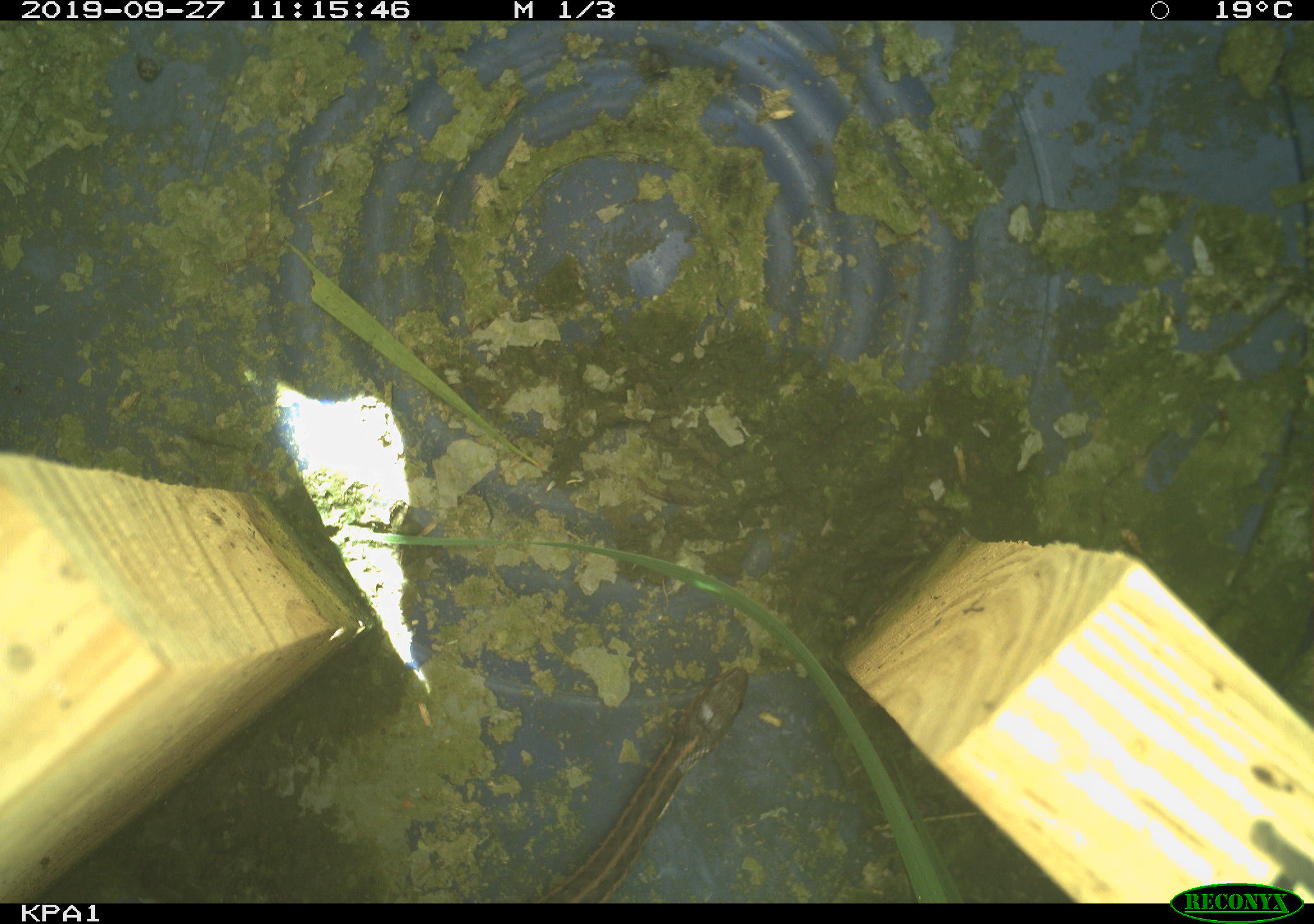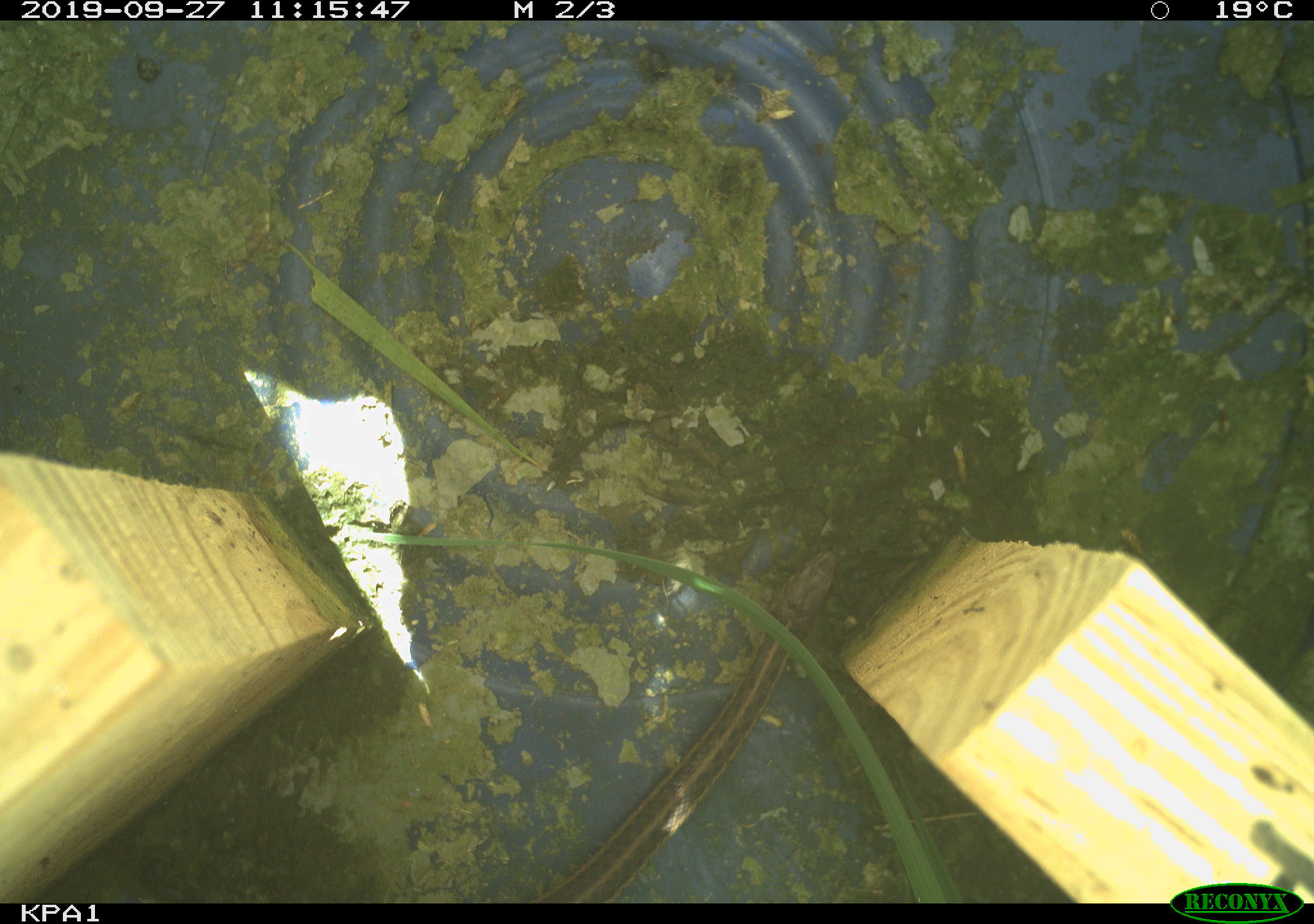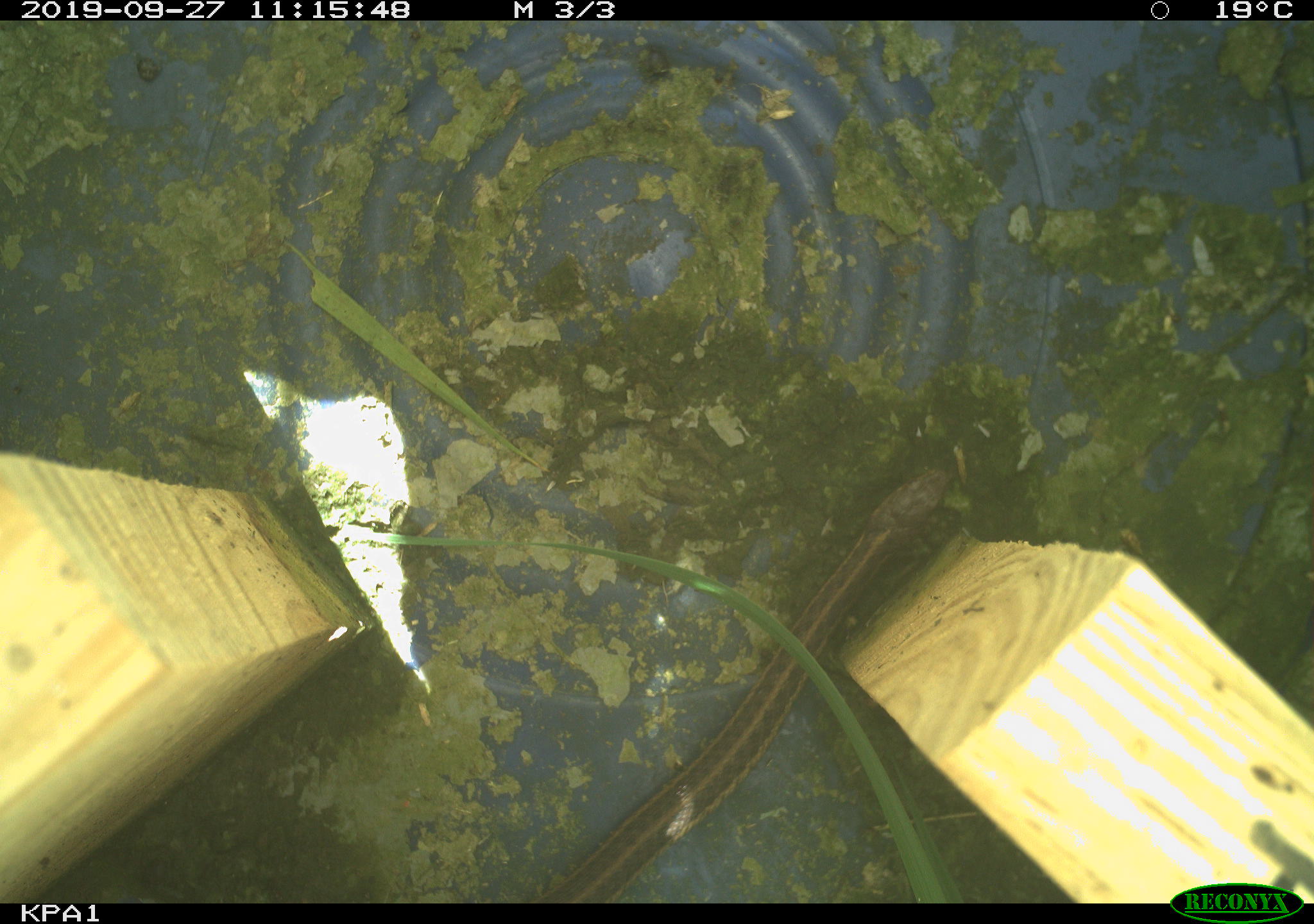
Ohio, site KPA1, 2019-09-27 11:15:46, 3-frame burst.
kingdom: Animalia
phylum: Chordata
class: Reptilia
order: Squamata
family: Colubridae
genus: Thamnophis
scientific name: Thamnophis sirtalis sirtalis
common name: eastern gartersnake